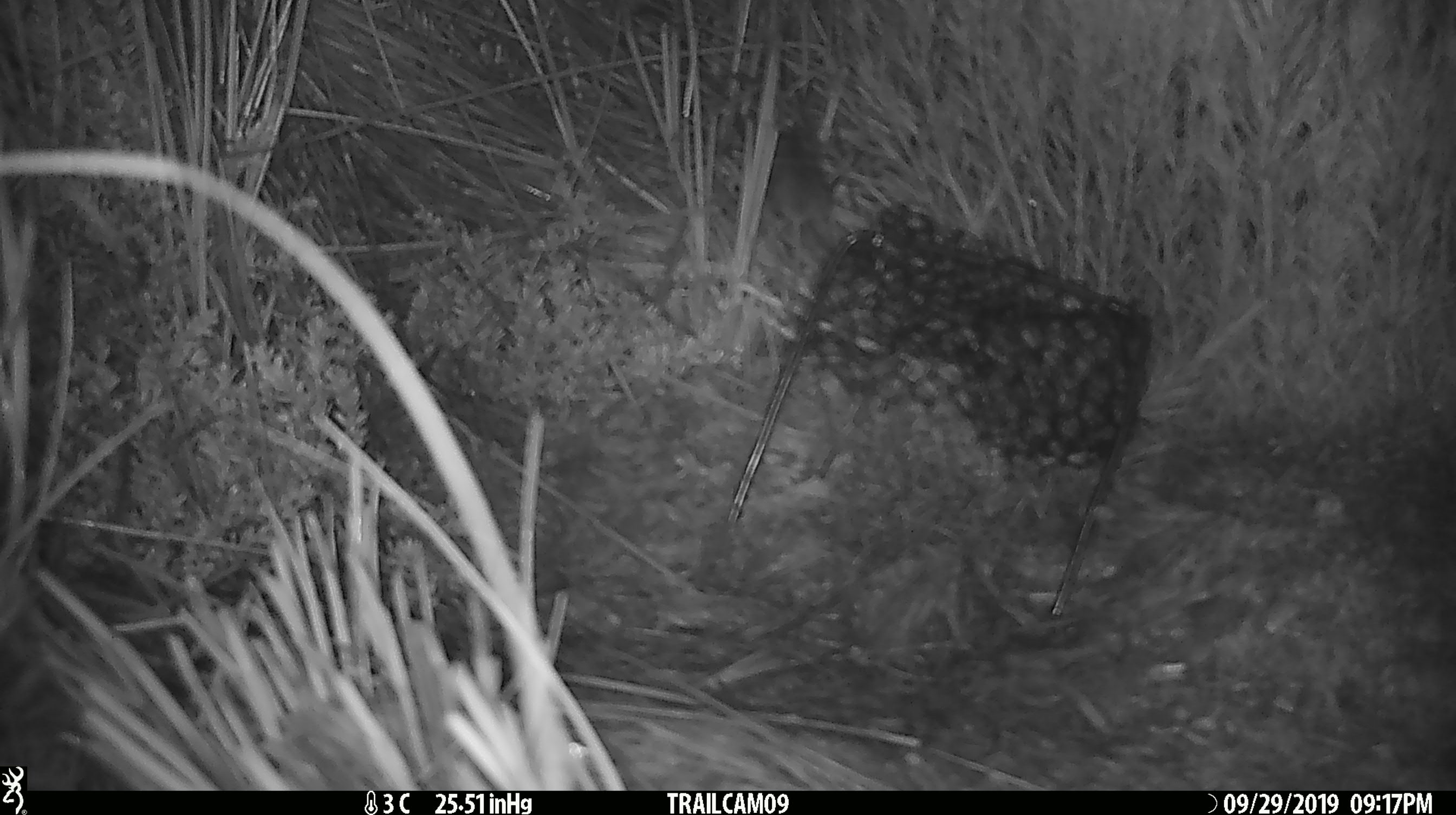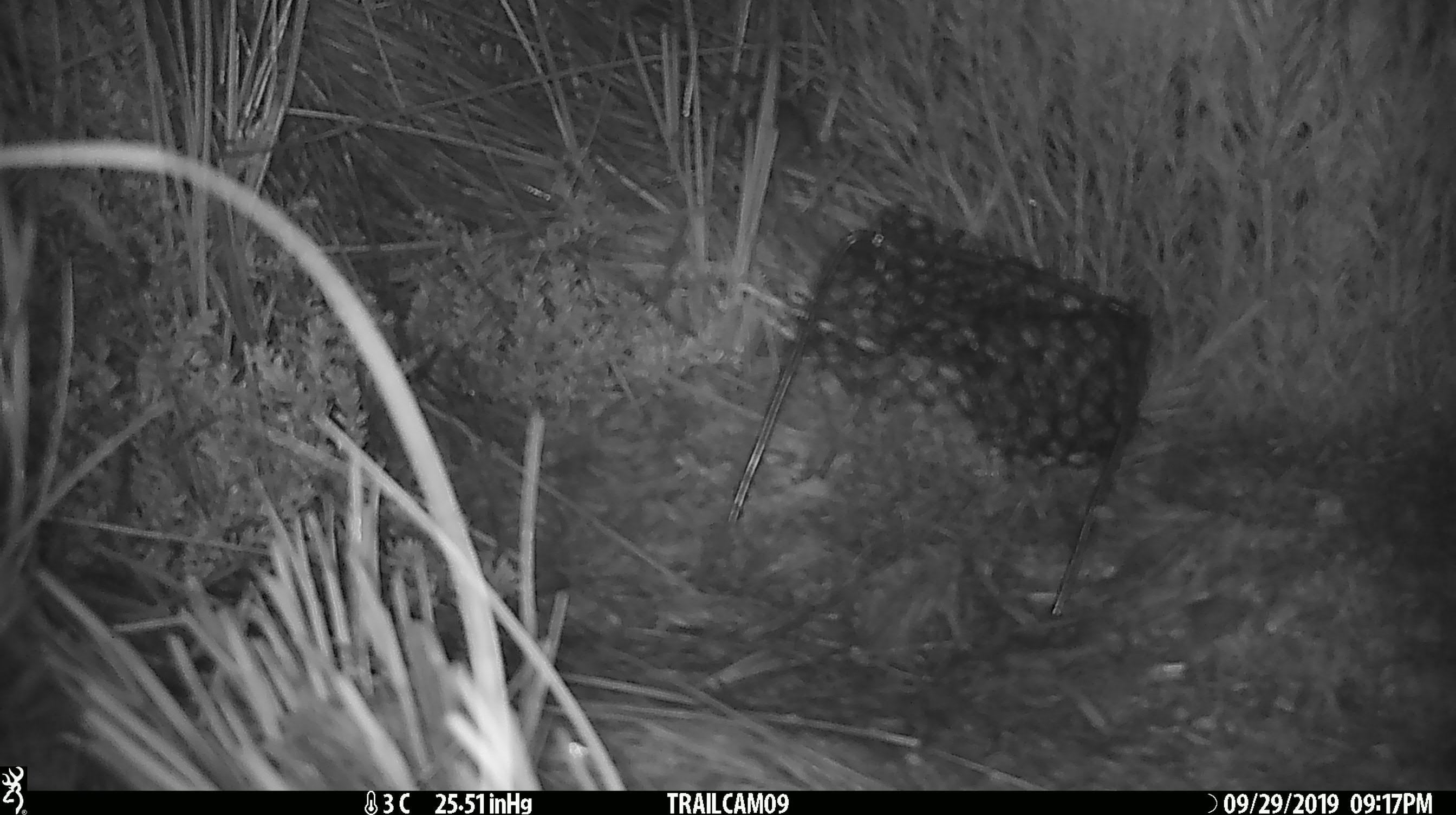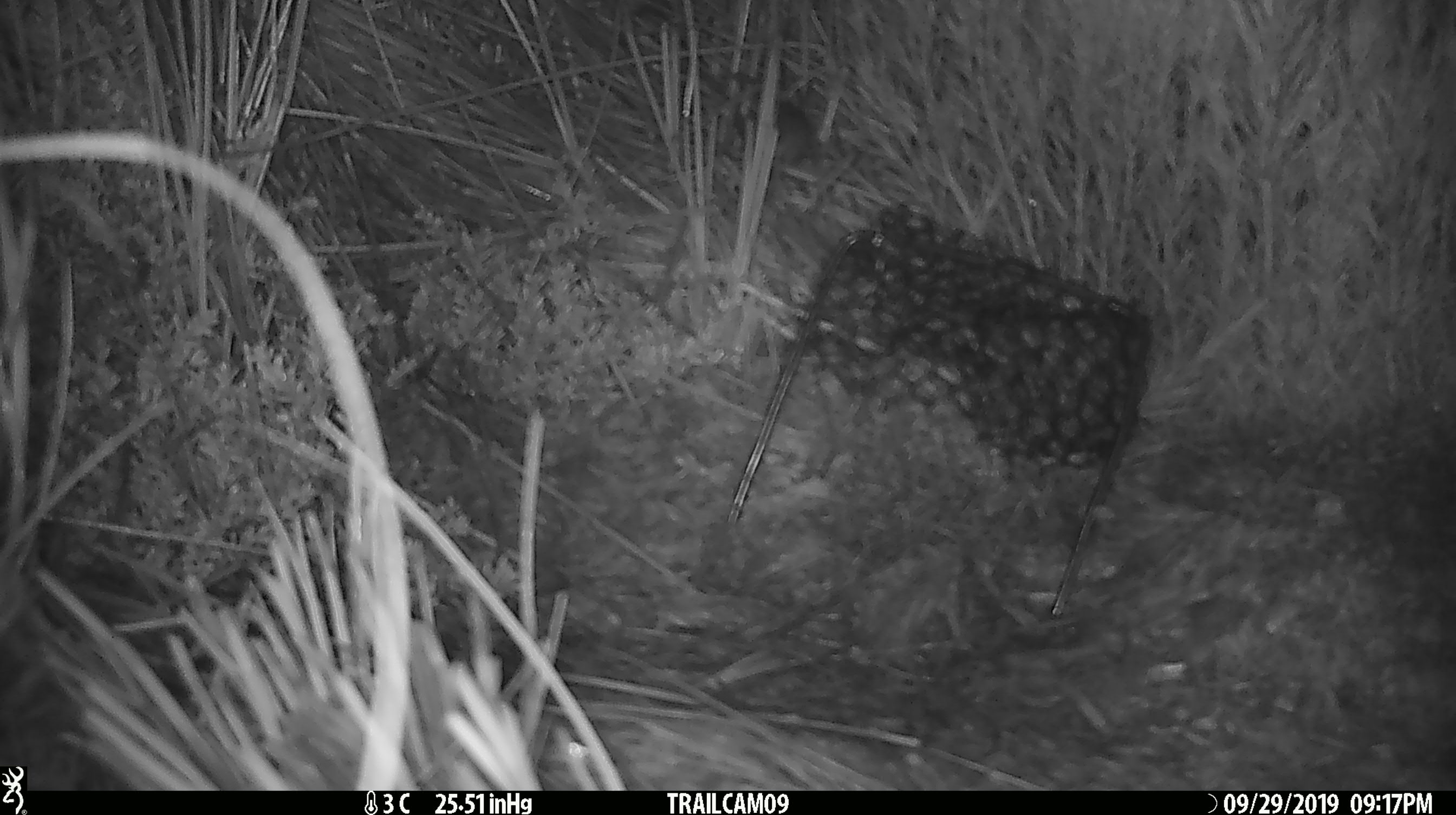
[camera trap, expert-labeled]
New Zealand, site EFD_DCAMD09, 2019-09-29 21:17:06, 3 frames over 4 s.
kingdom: Animalia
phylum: Chordata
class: Mammalia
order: Rodentia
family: Muridae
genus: Mus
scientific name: Mus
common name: mouse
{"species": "mouse (Mus)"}